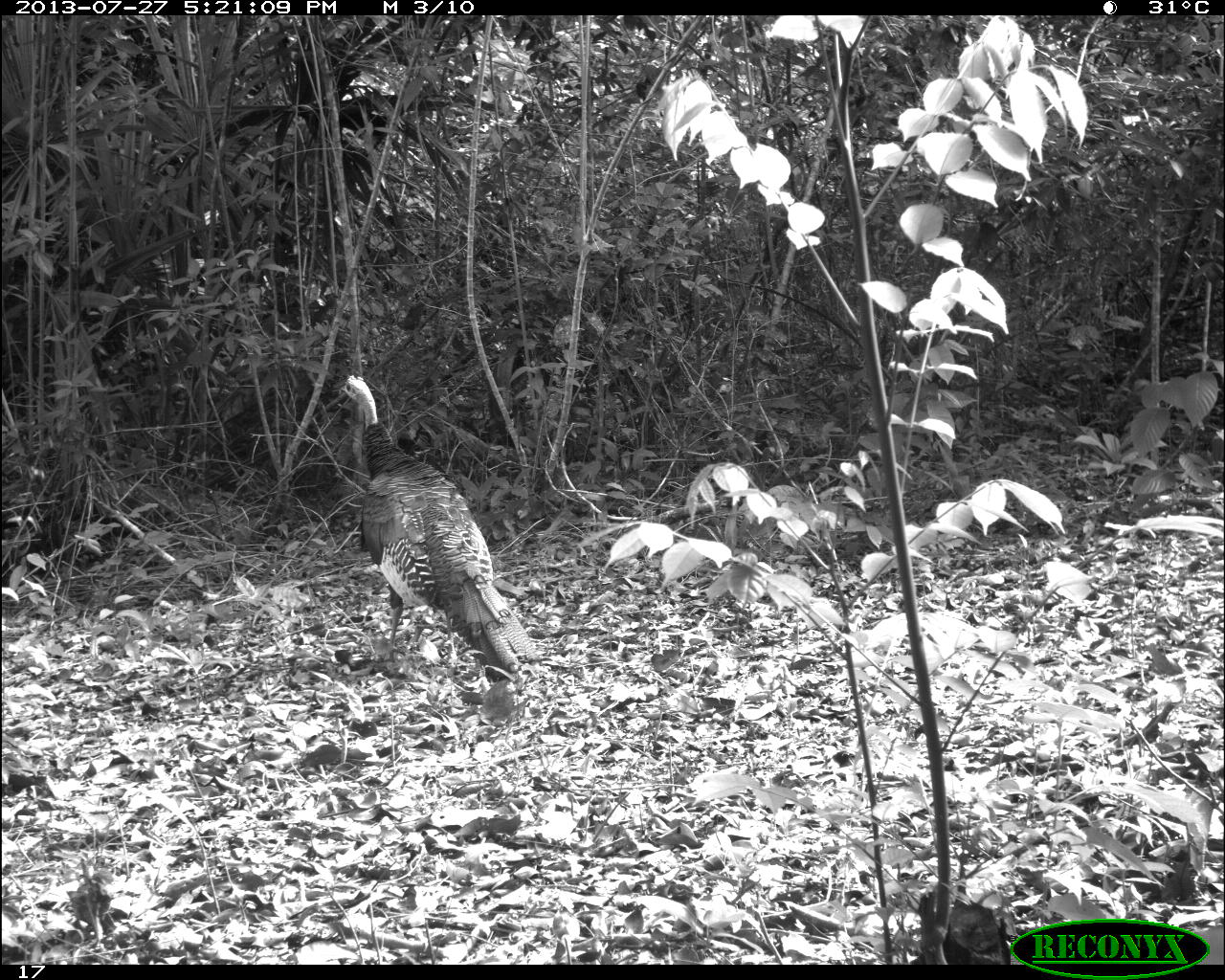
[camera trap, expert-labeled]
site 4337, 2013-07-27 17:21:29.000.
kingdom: Animalia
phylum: Chordata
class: Aves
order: Galliformes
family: Phasianidae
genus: Meleagris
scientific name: Meleagris ocellata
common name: ocellated turkey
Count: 2.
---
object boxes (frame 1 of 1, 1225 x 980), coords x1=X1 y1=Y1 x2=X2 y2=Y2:
meleagris ocellata: x1=340 y1=376 x2=539 y2=675